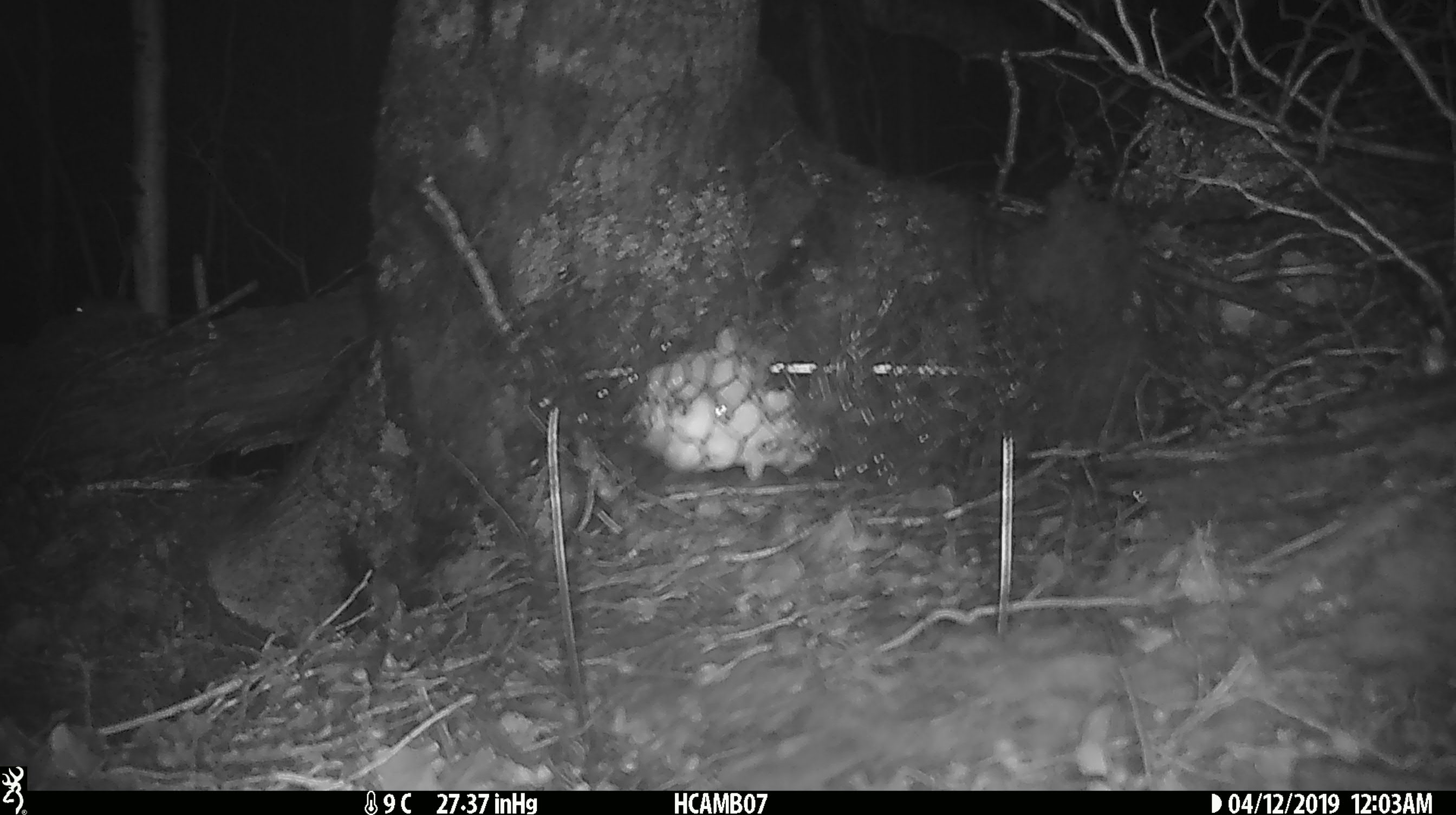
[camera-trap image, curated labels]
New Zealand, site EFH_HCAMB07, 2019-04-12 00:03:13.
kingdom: Animalia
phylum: Chordata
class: Mammalia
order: Rodentia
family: Muridae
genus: Mus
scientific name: Mus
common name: mouse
Mouse (Mus).